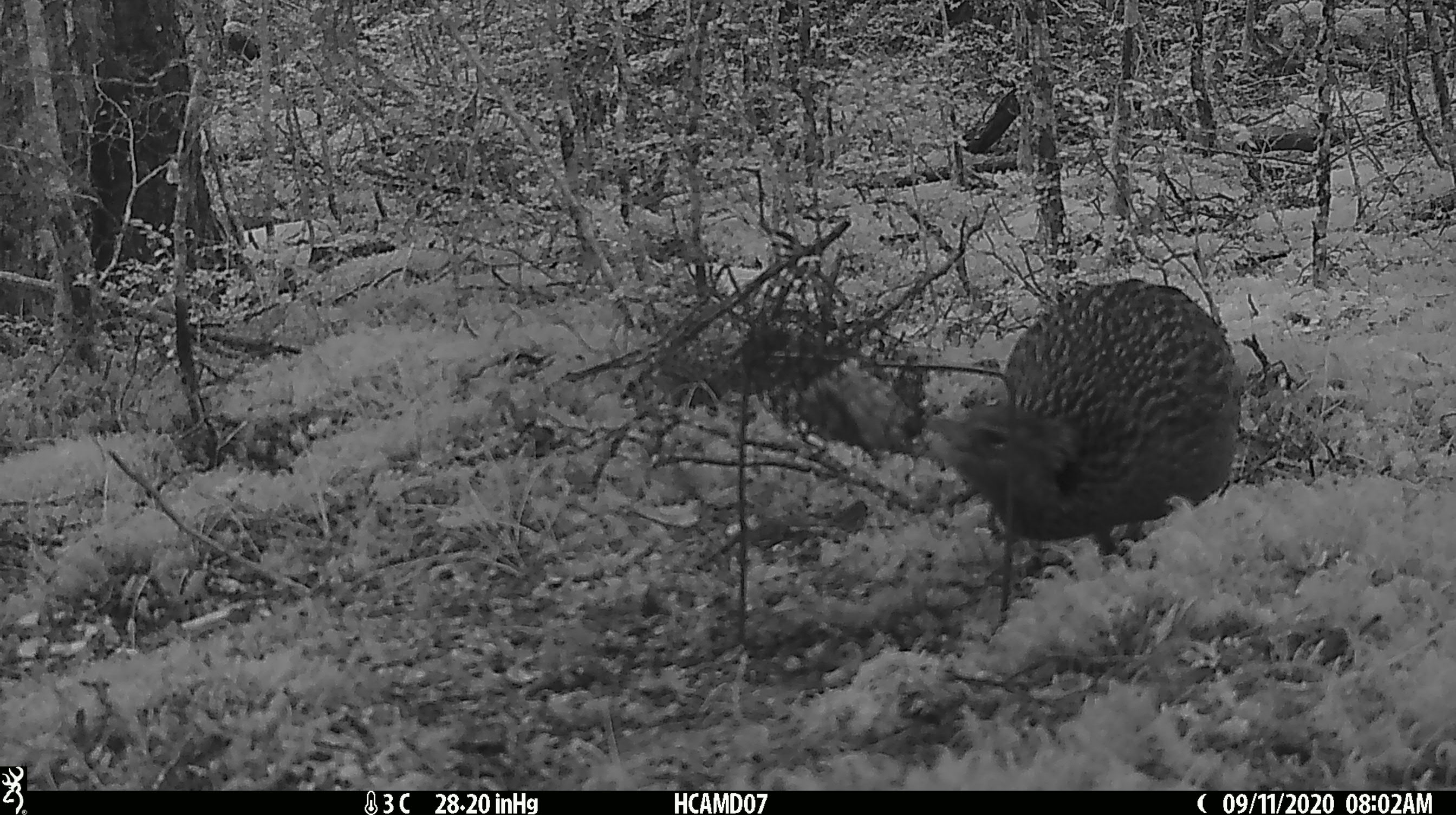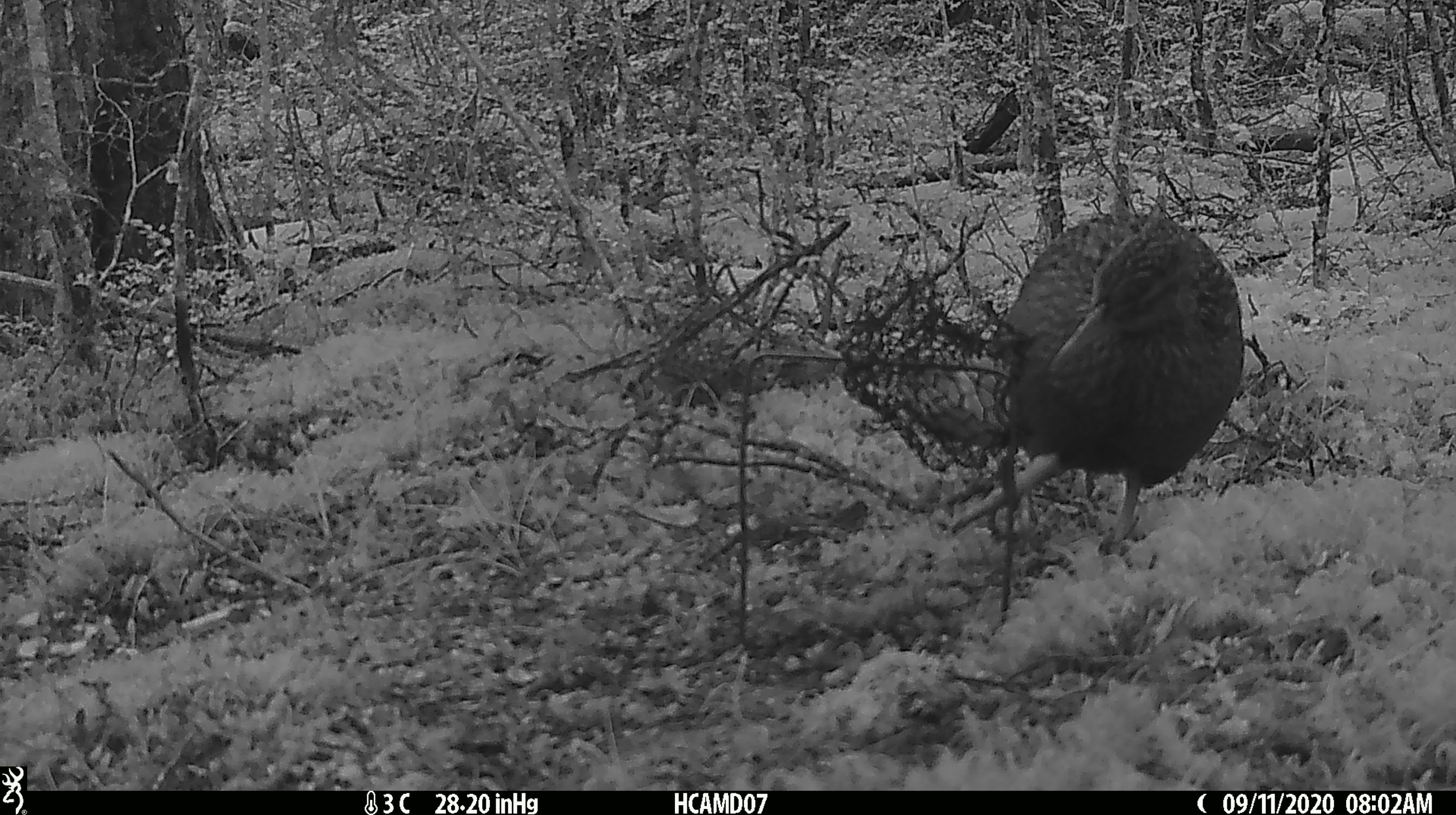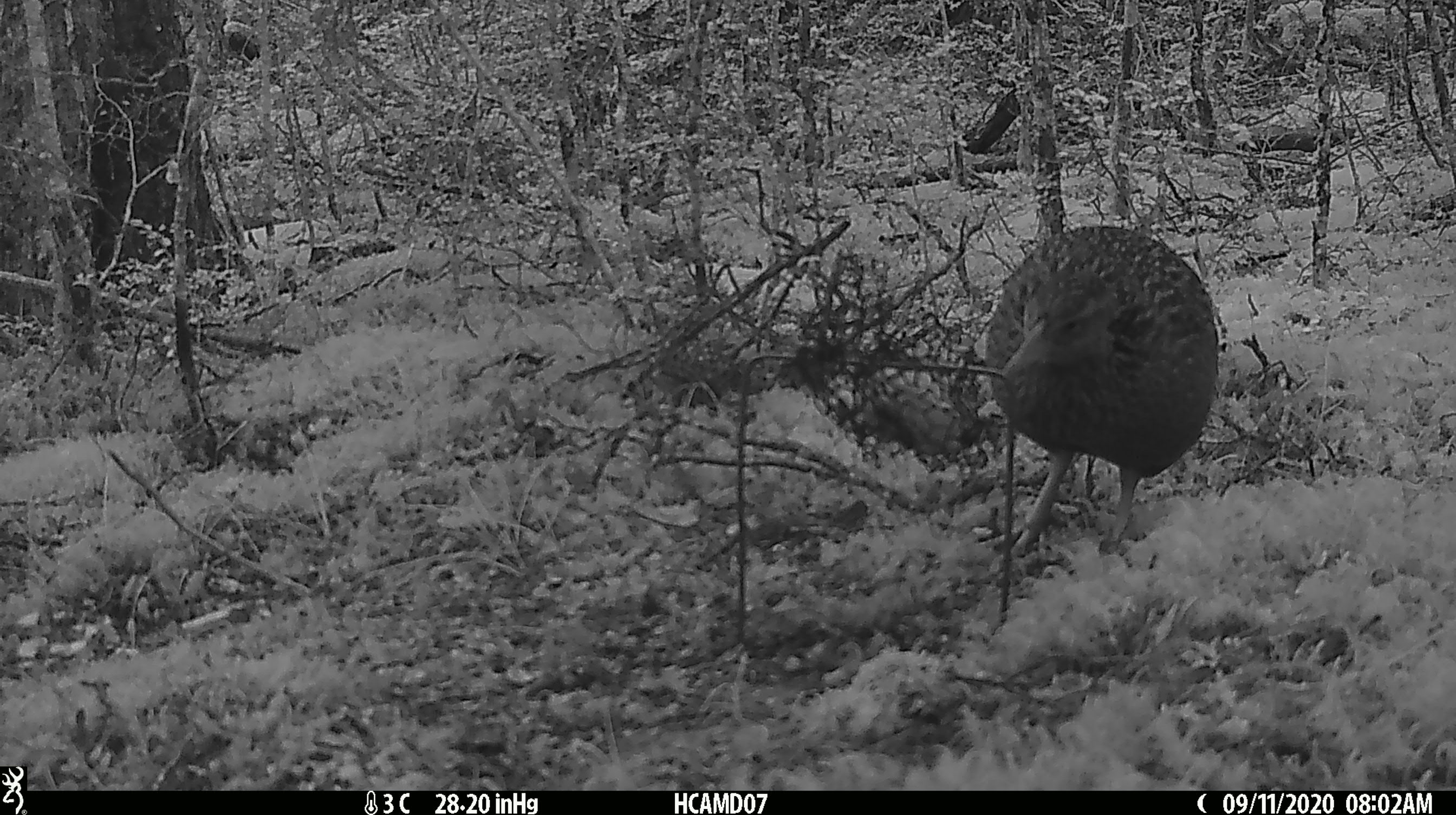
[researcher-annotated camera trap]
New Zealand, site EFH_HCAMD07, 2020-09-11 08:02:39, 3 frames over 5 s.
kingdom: Animalia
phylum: Chordata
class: Aves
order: Gruiformes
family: Rallidae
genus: Gallirallus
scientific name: Gallirallus australis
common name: weka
Weka (Gallirallus australis).